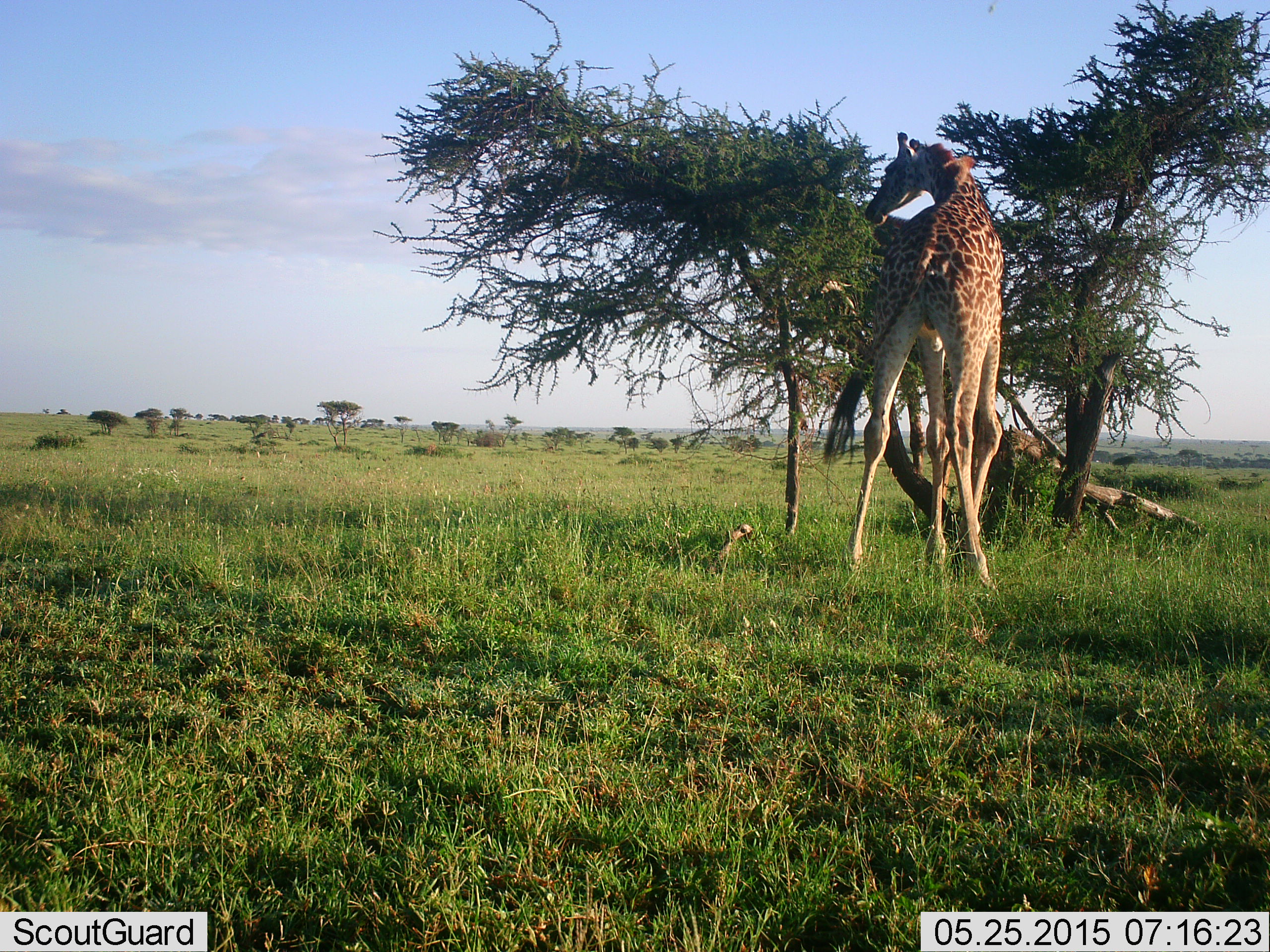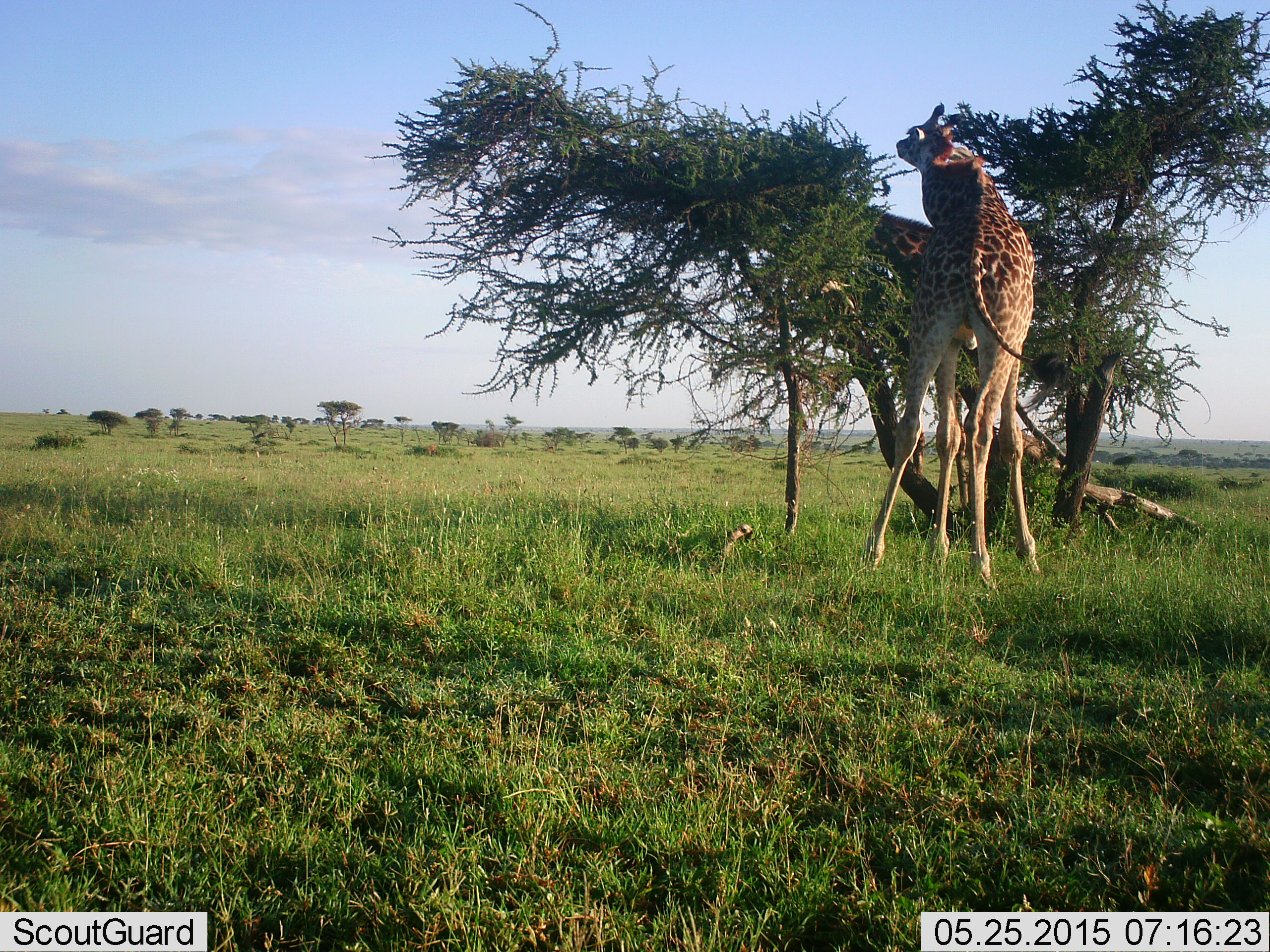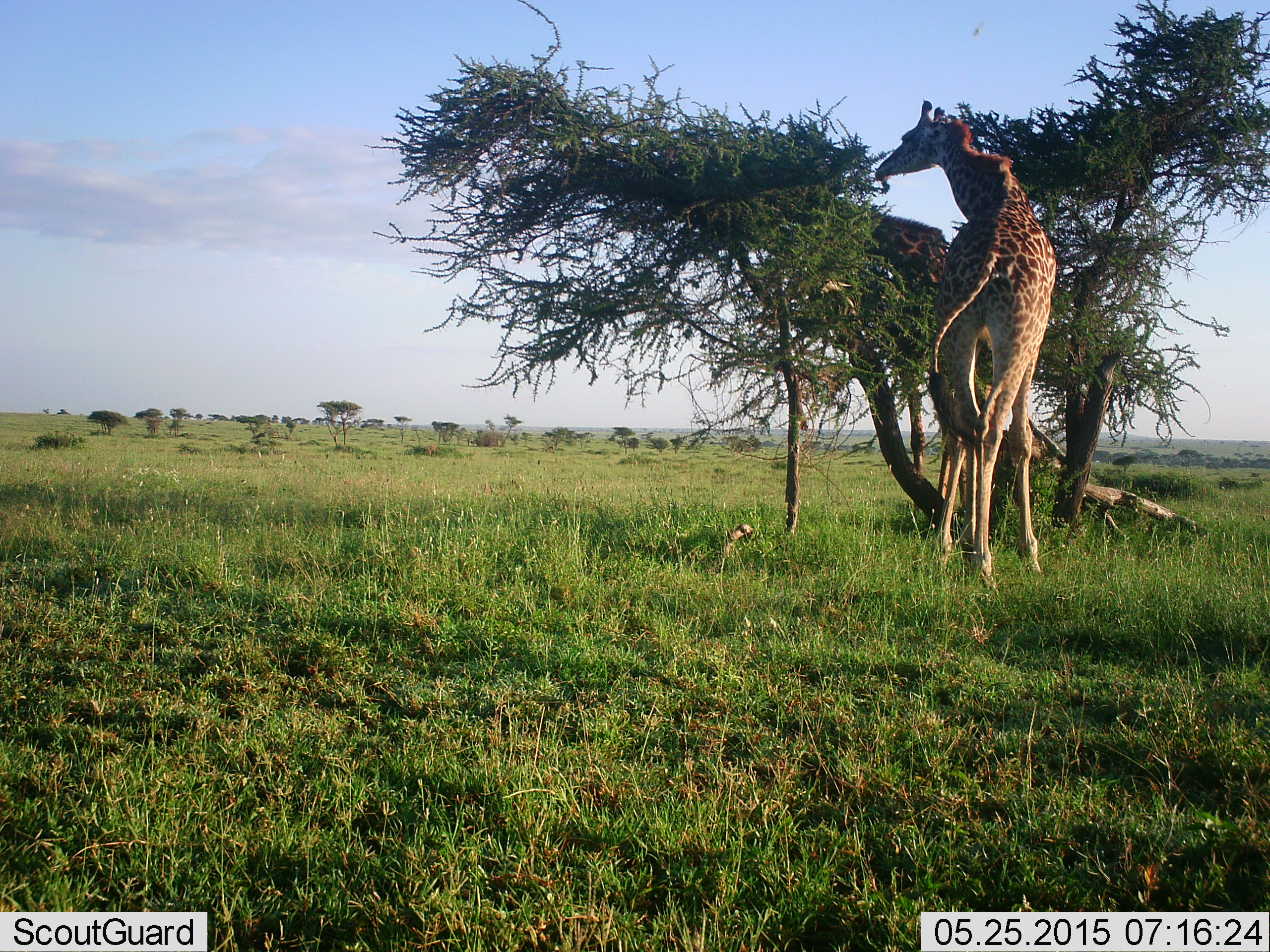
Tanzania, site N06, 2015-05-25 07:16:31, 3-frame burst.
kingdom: Animalia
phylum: Chordata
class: Mammalia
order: Artiodactyla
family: Giraffidae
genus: Giraffa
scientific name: Giraffa camelopardalis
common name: giraffe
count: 2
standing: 40%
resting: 0%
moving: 20%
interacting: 10%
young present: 10%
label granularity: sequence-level